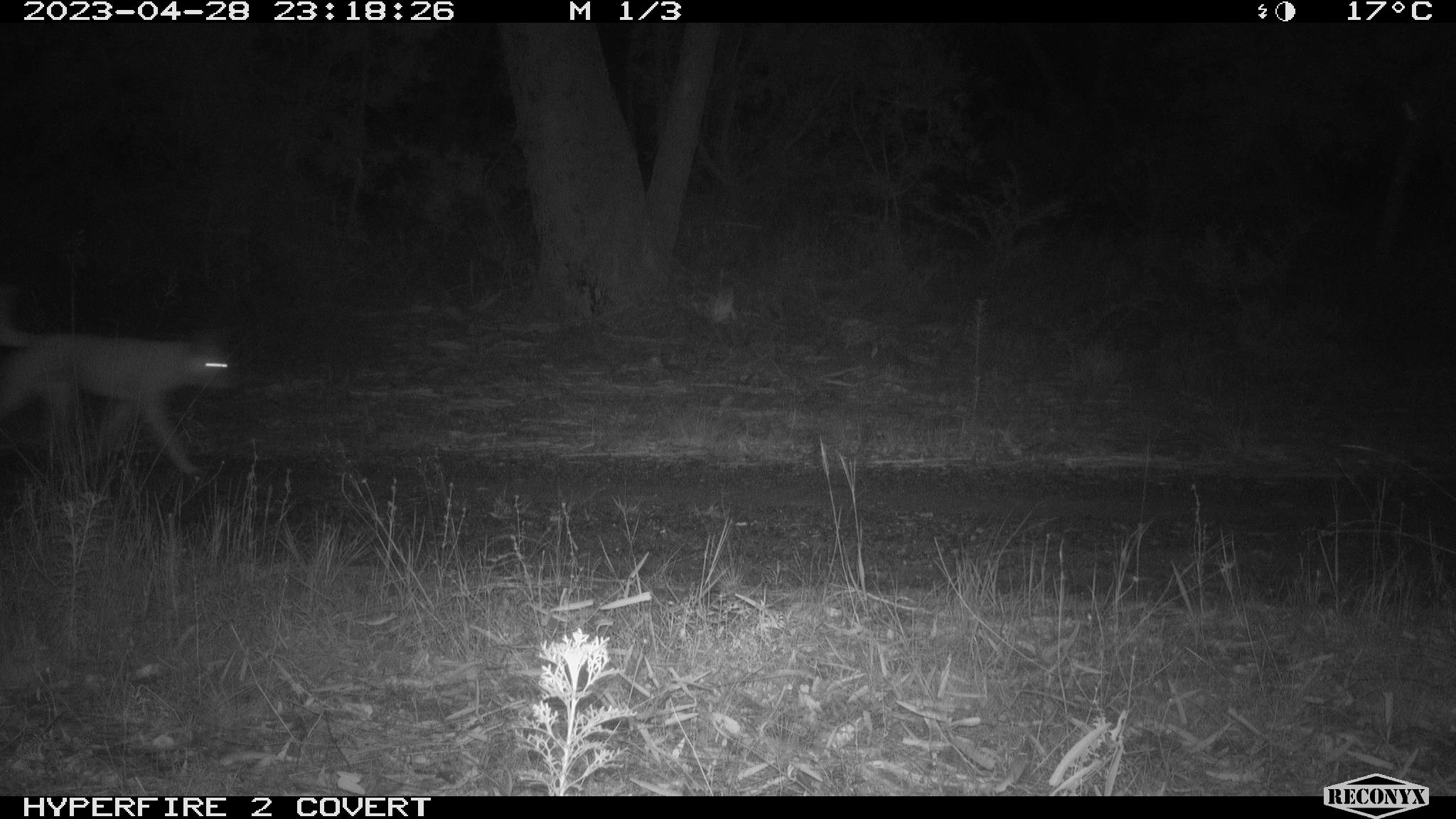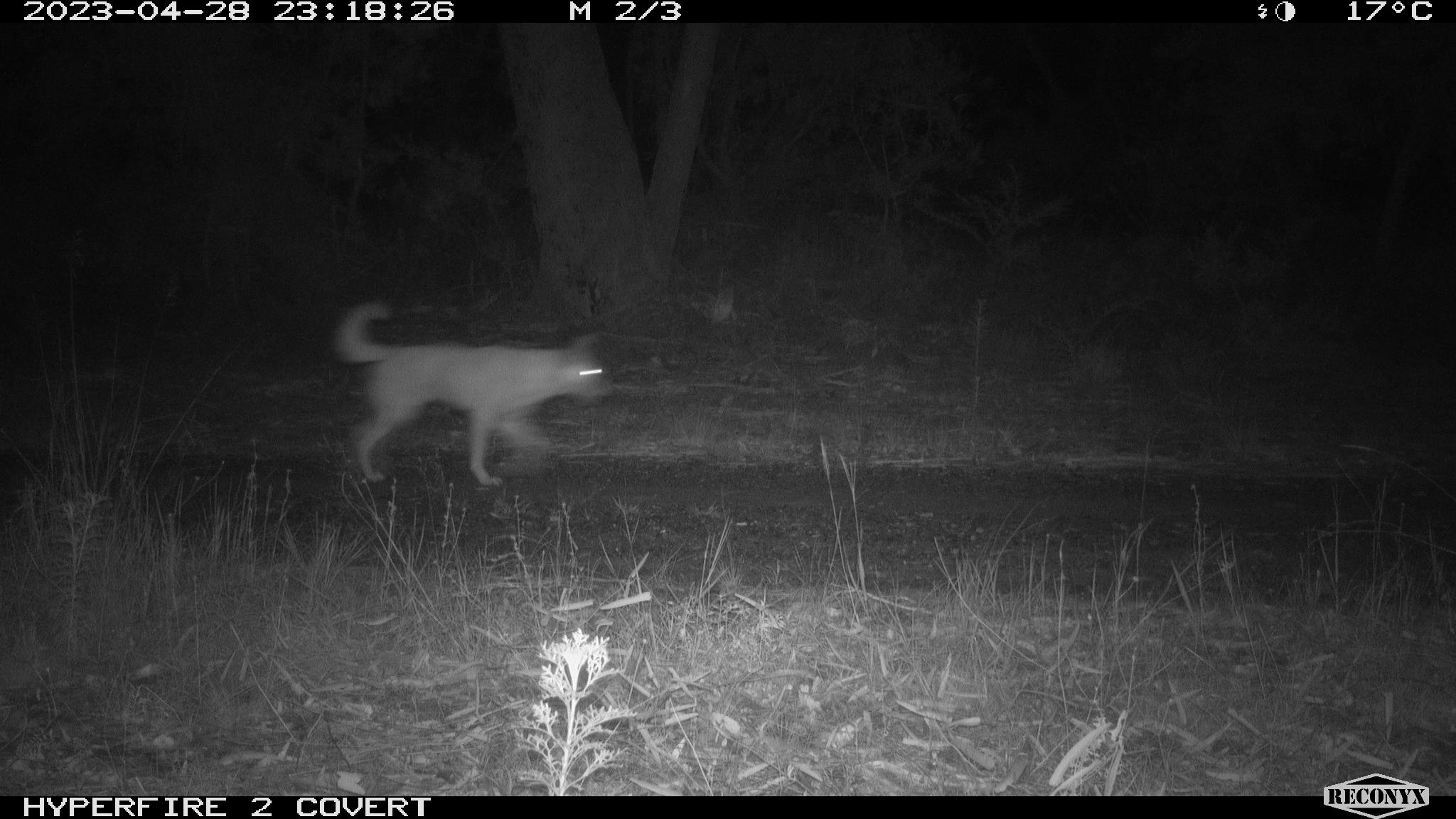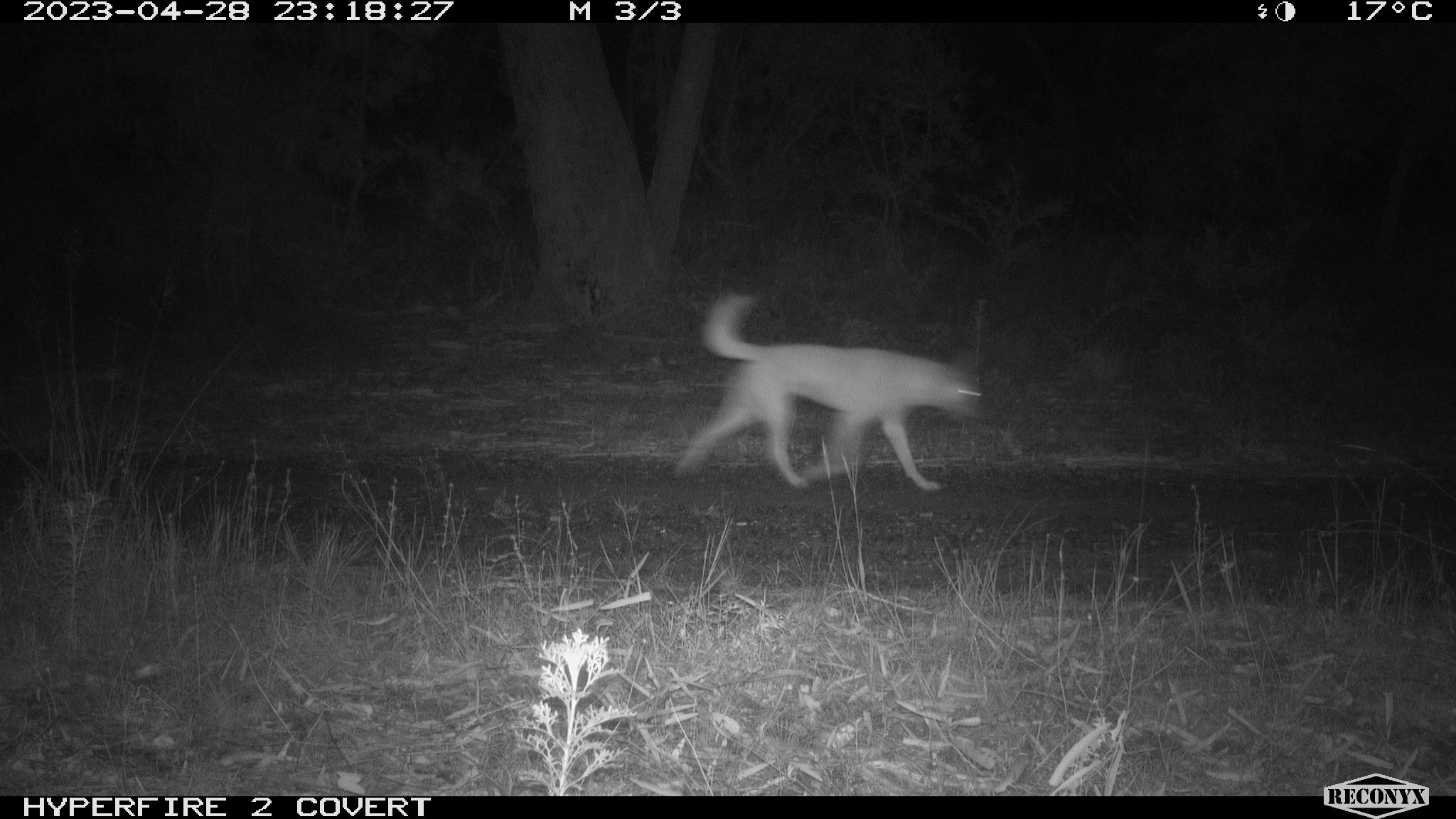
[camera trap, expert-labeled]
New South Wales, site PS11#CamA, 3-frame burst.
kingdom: Animalia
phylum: Chordata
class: Mammalia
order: Carnivora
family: Canidae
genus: Canis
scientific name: Canis familiaris dingo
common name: dingo